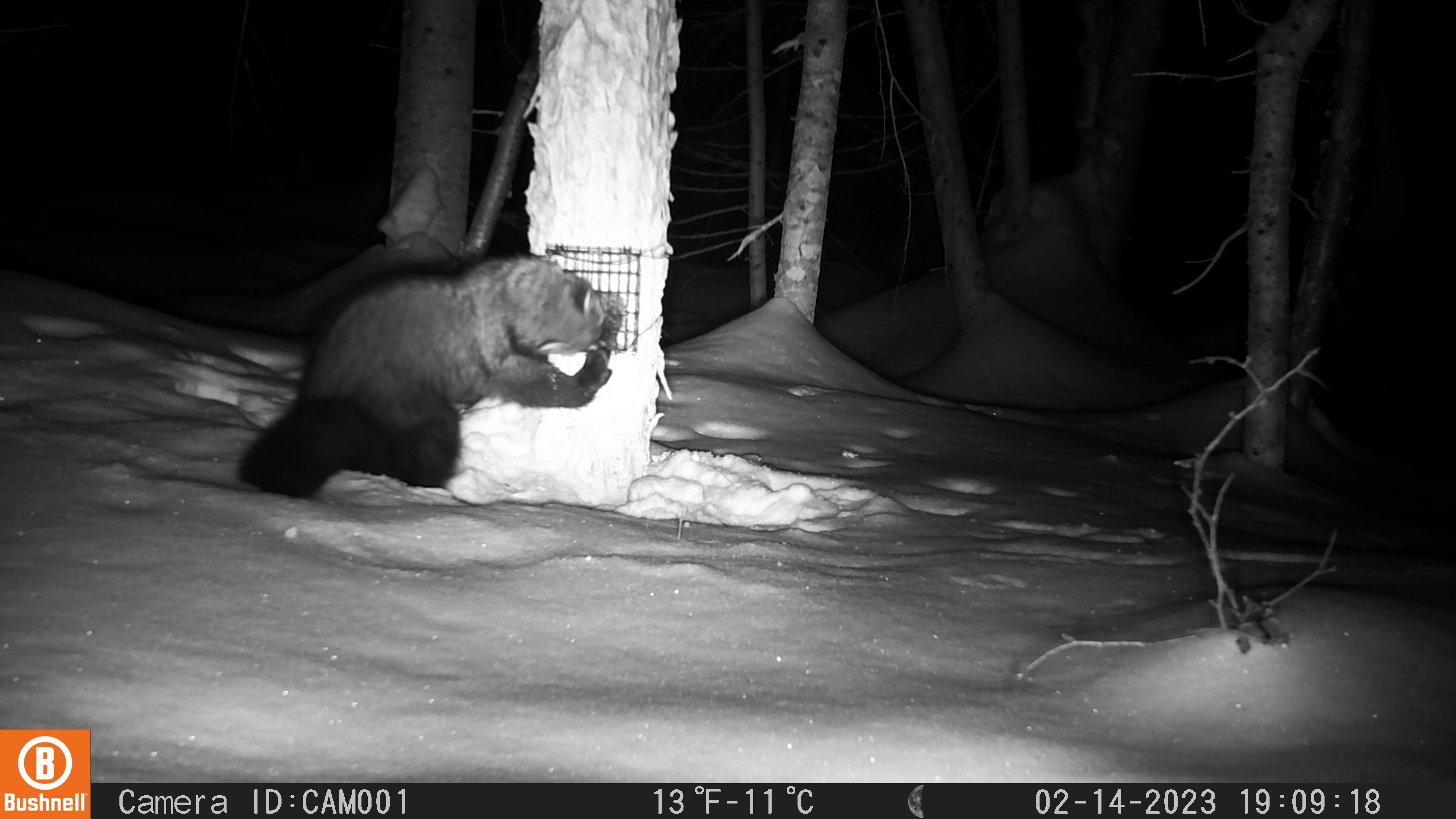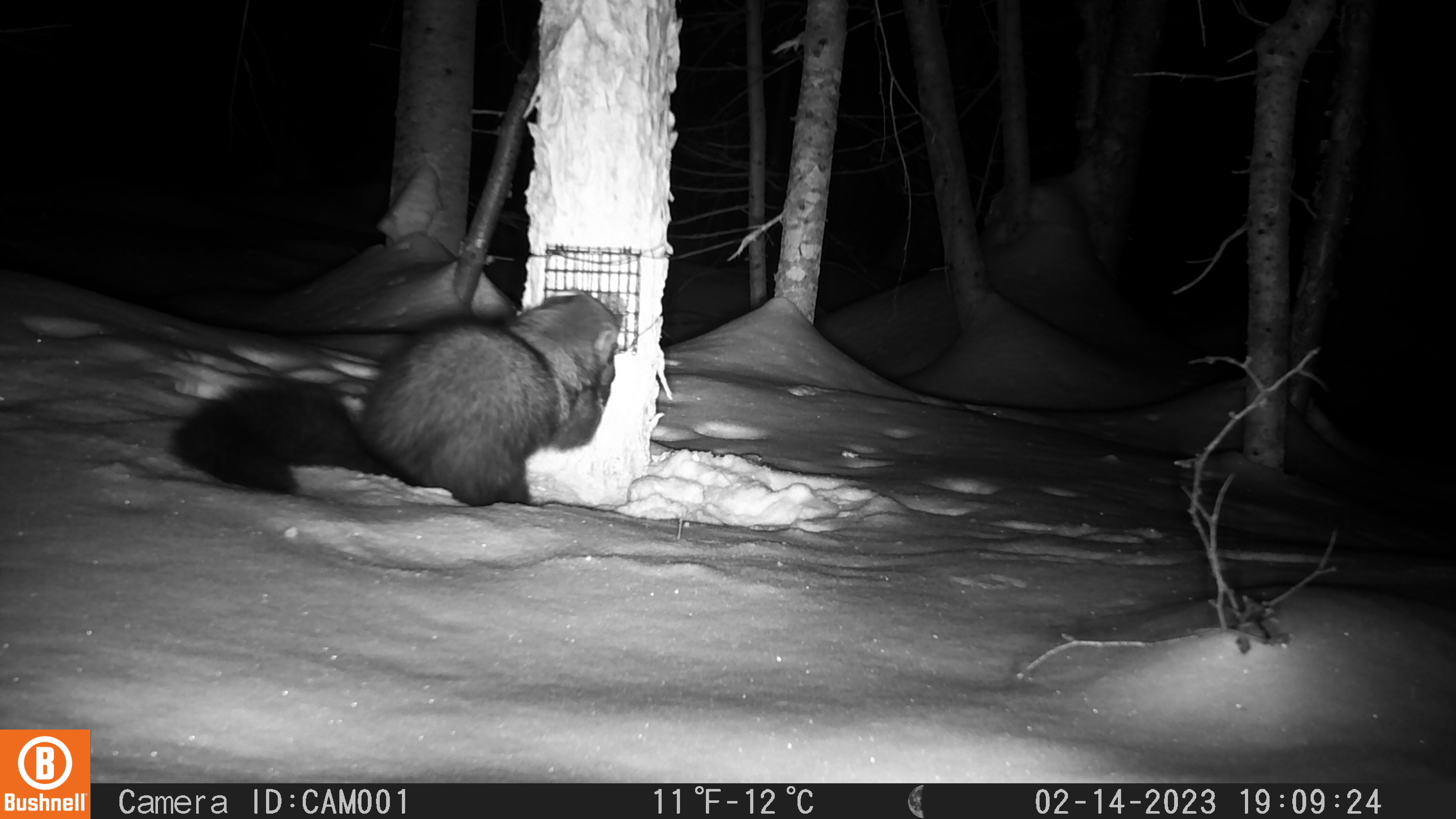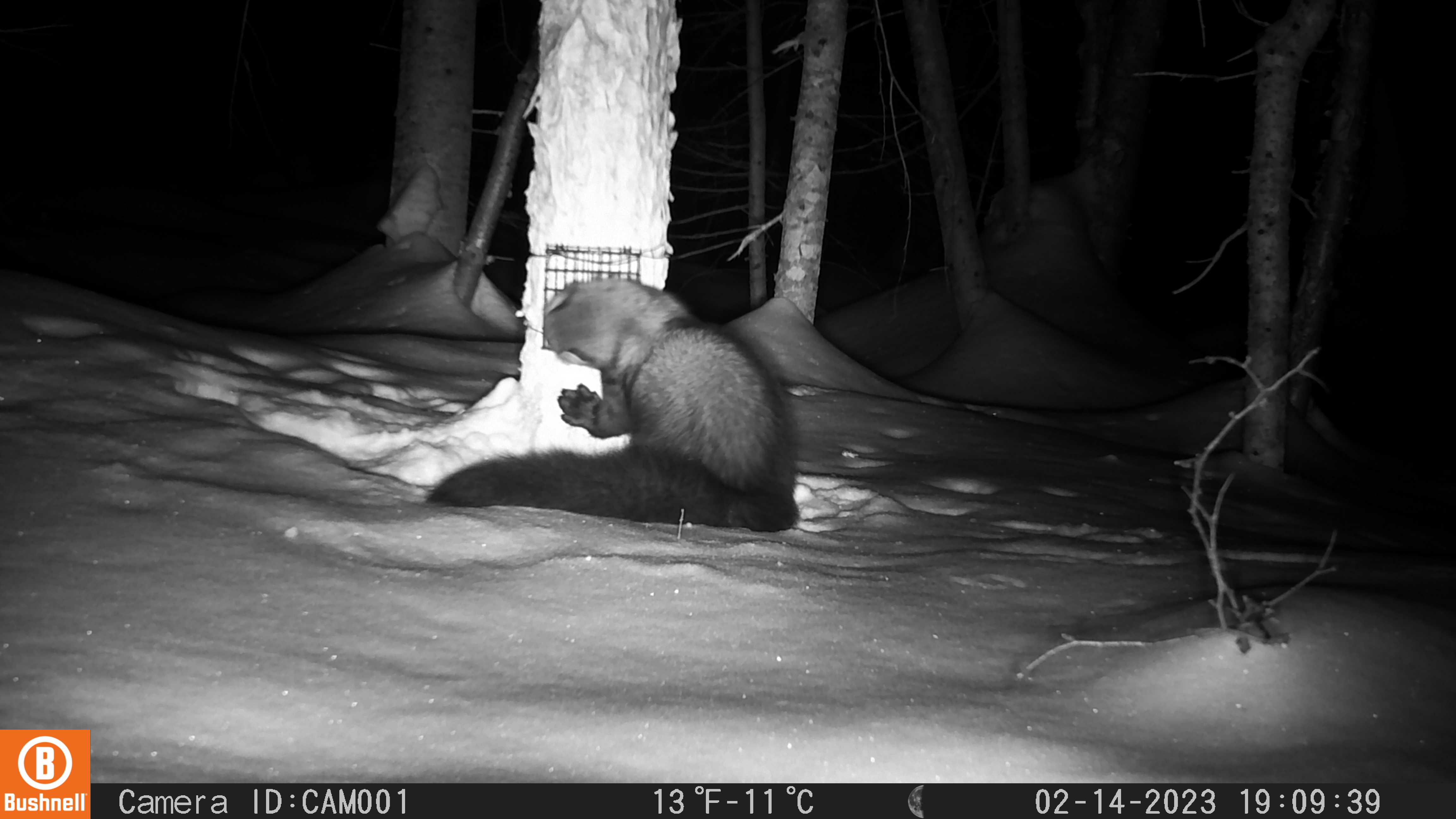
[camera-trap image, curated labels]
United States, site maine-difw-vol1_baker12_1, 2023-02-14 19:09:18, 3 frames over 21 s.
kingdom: Animalia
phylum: Chordata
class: Mammalia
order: Carnivora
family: Mustelidae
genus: Pekania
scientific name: Pekania pennanti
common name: fisher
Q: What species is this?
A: Fisher (Pekania pennanti).